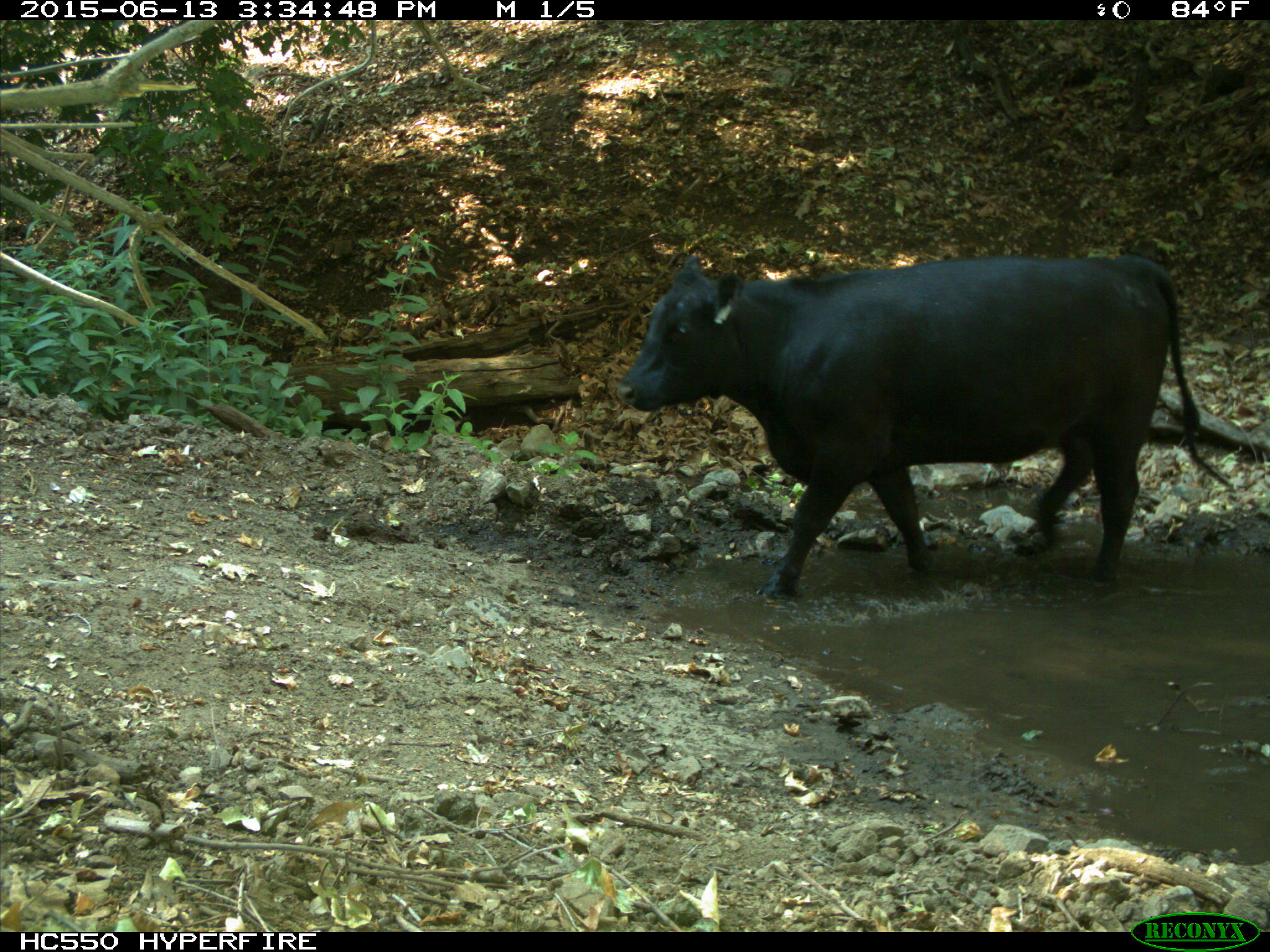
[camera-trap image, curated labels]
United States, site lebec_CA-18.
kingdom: Animalia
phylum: Chordata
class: Mammalia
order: Artiodactyla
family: Bovidae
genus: Bos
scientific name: Bos taurus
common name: domestic cow